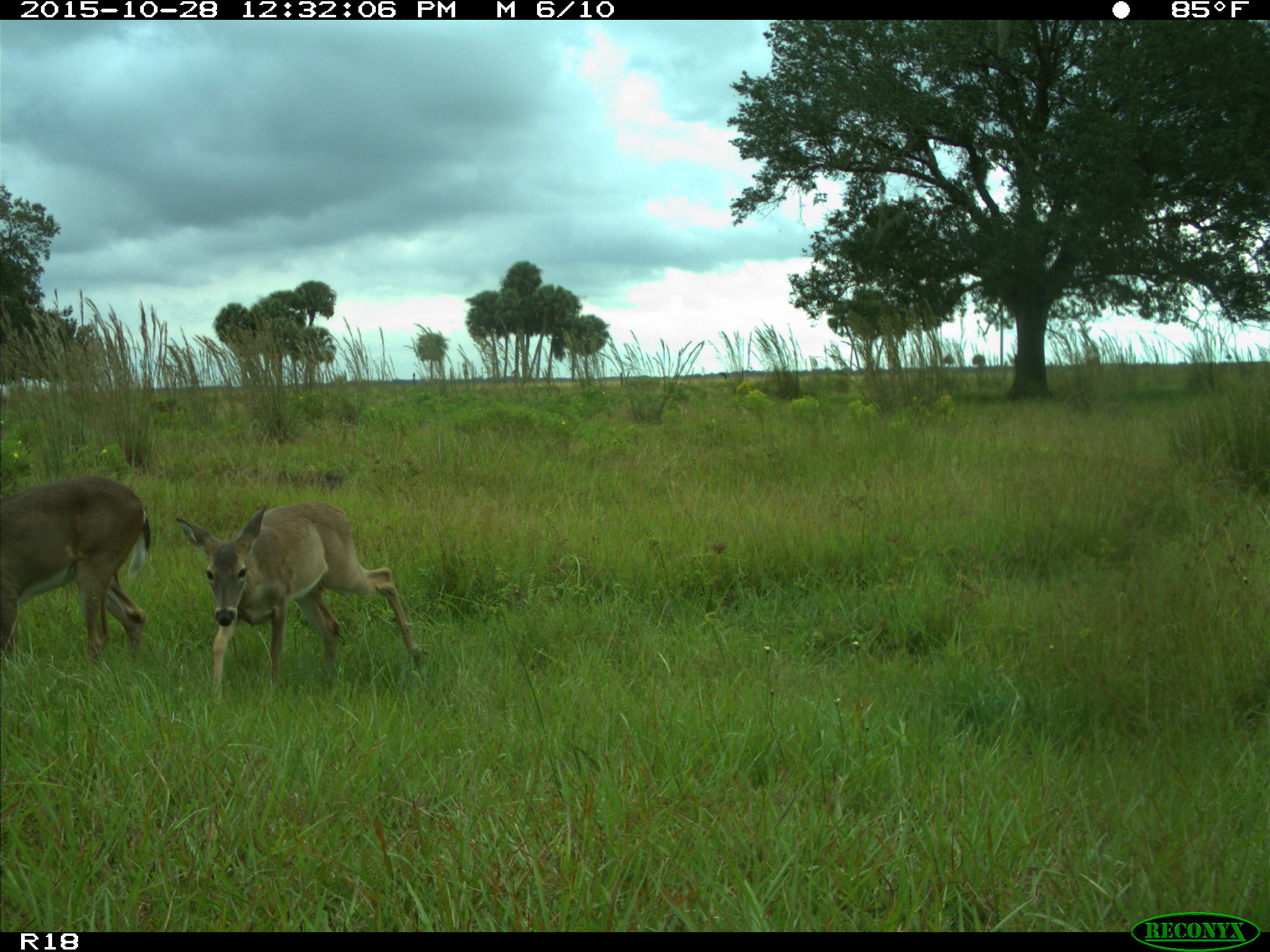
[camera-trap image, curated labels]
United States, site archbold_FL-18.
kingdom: Animalia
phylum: Chordata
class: Mammalia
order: Artiodactyla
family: Cervidae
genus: Odocoileus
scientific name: Odocoileus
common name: deer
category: unidentified deer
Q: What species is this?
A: Unidentified deer (deer) (Odocoileus).